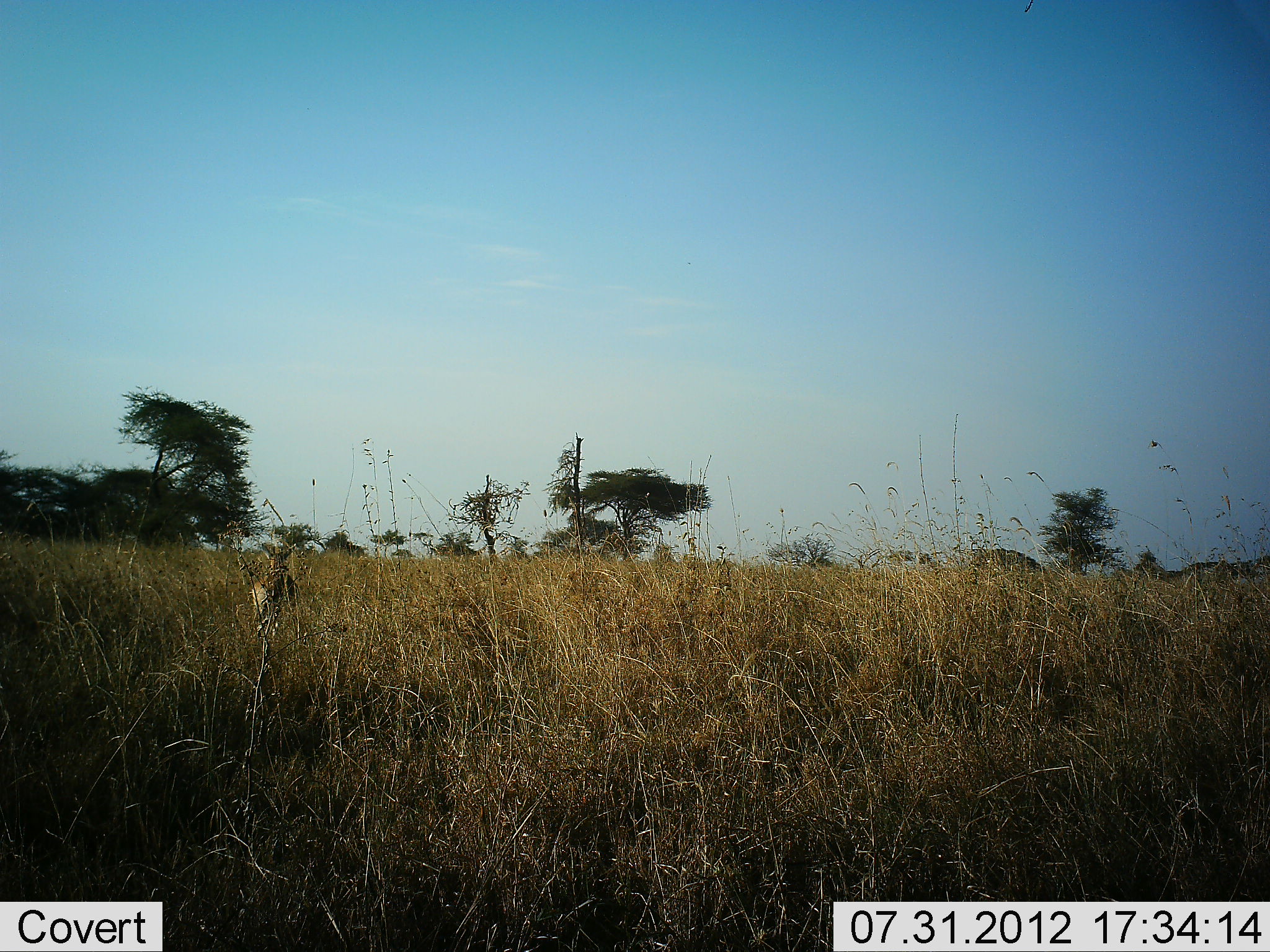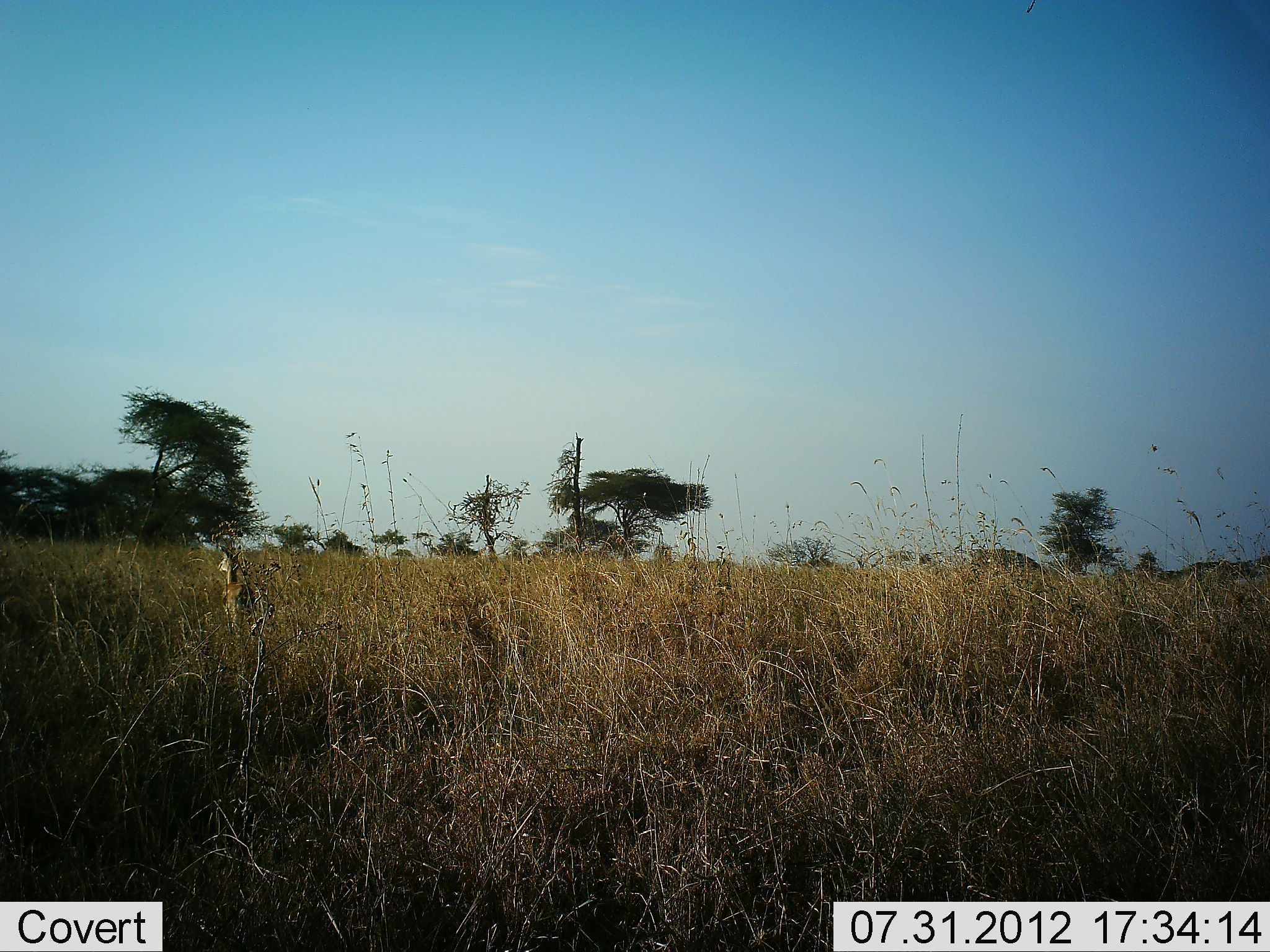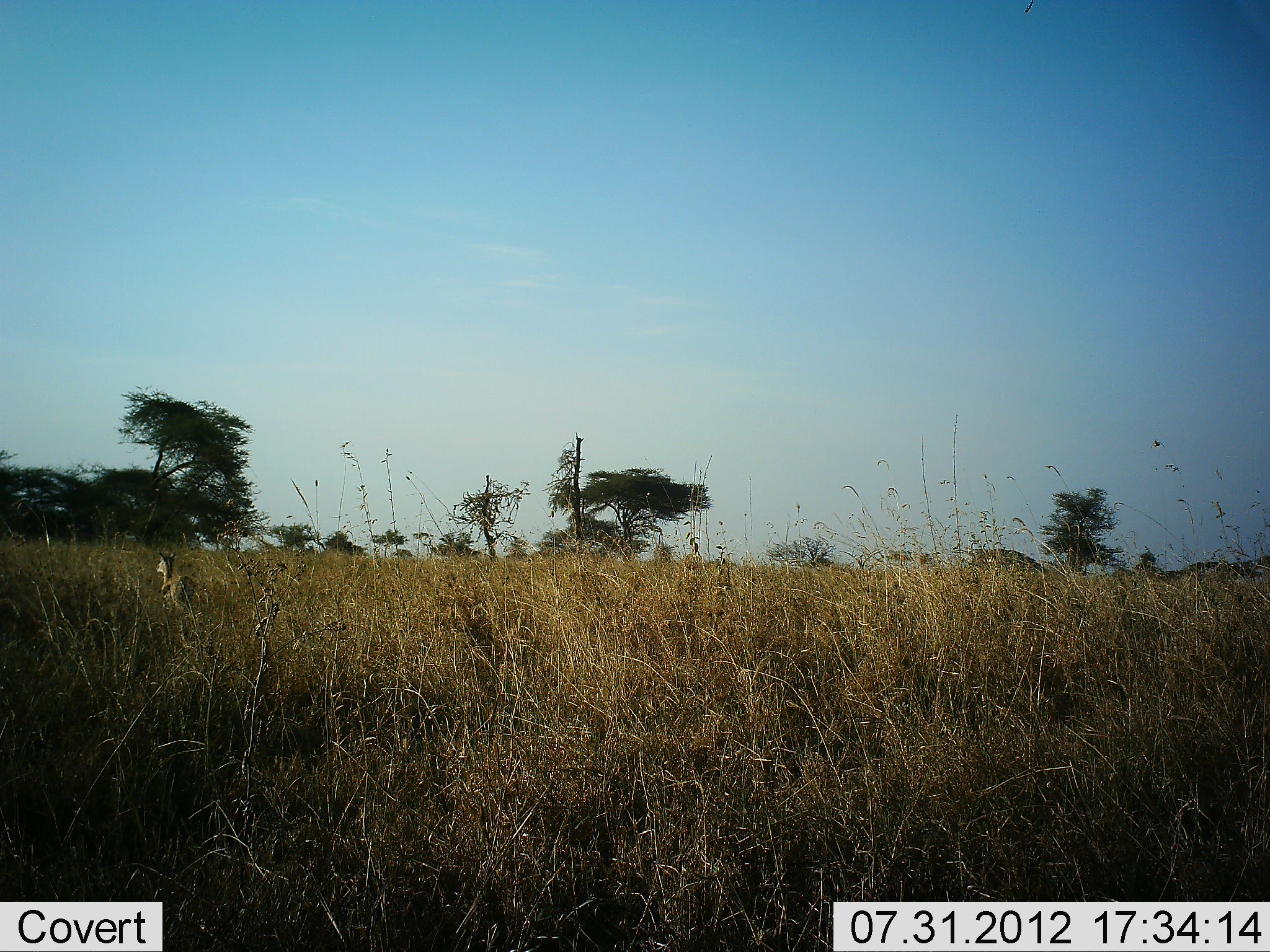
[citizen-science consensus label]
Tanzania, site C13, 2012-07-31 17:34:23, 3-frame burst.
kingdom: Animalia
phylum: Chordata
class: Mammalia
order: Artiodactyla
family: Bovidae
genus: Eudorcas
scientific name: Eudorcas thomsonii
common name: thomson's gazelle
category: gazellethomsons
Gazellethomsons (thomson's gazelle) (Eudorcas thomsonii), count 1. Behavior (volunteer vote fractions): standing 0%, resting 0%, moving 100%, interacting 0%. Young present (vote fraction): 0%. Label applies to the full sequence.